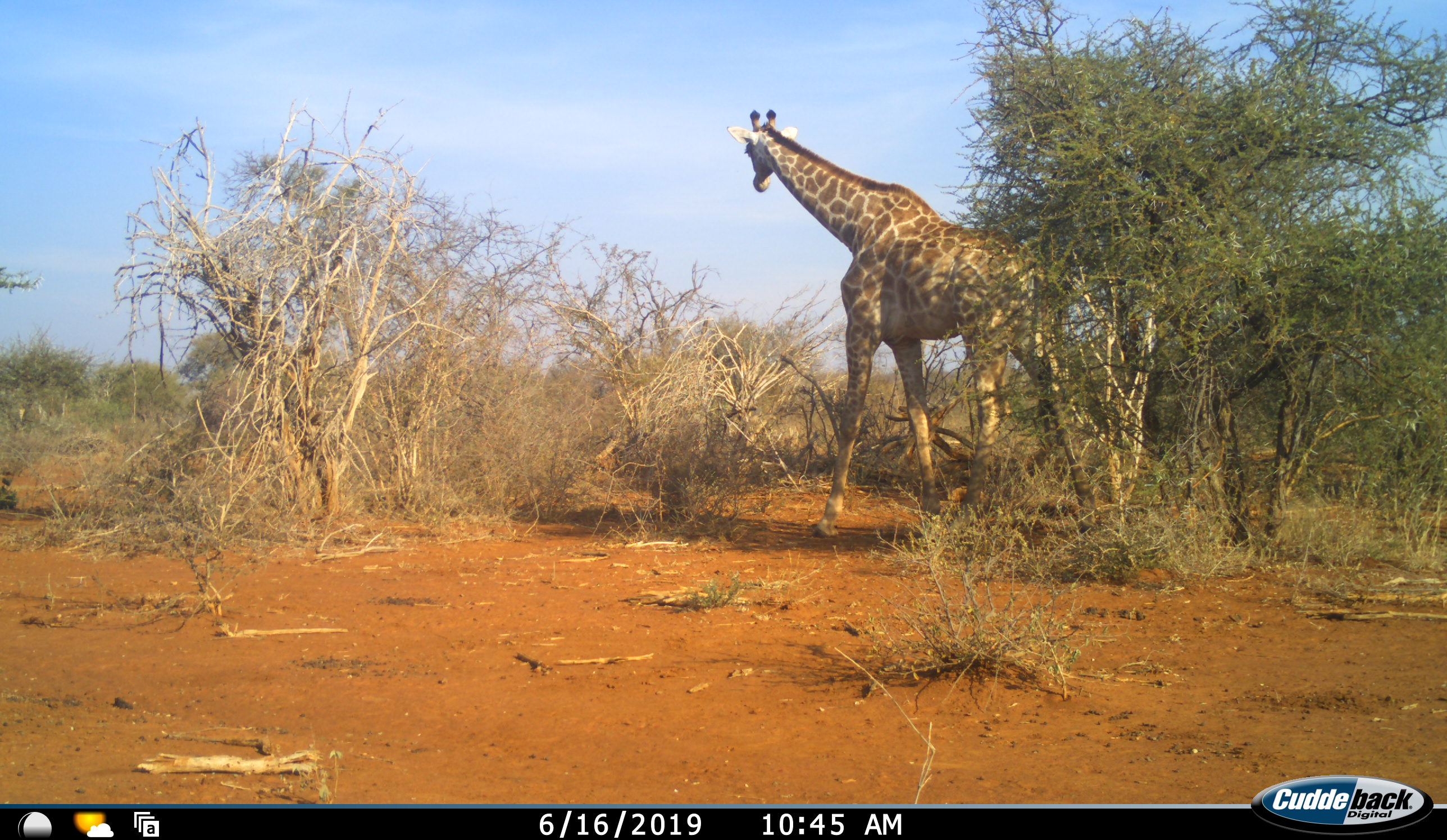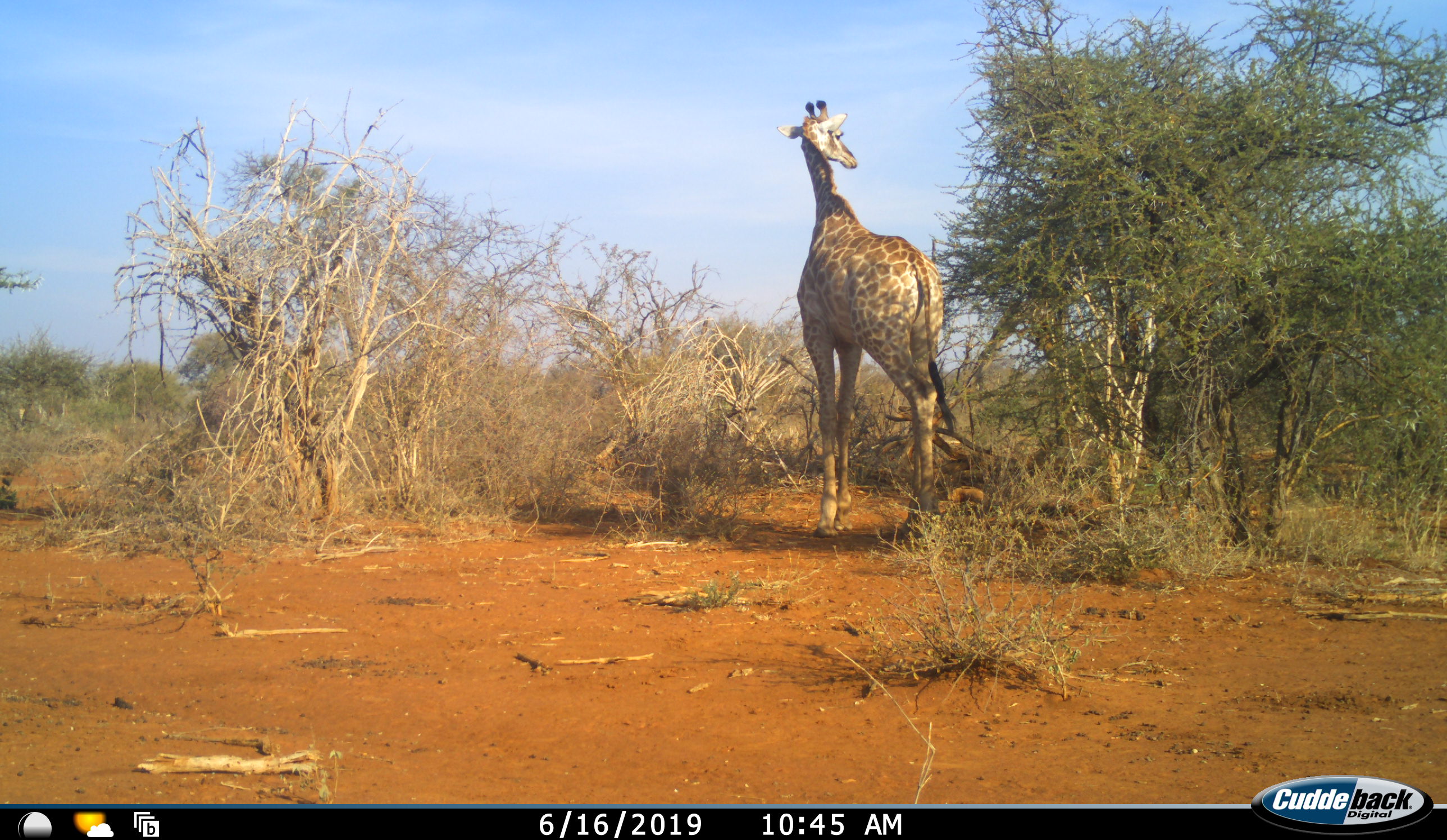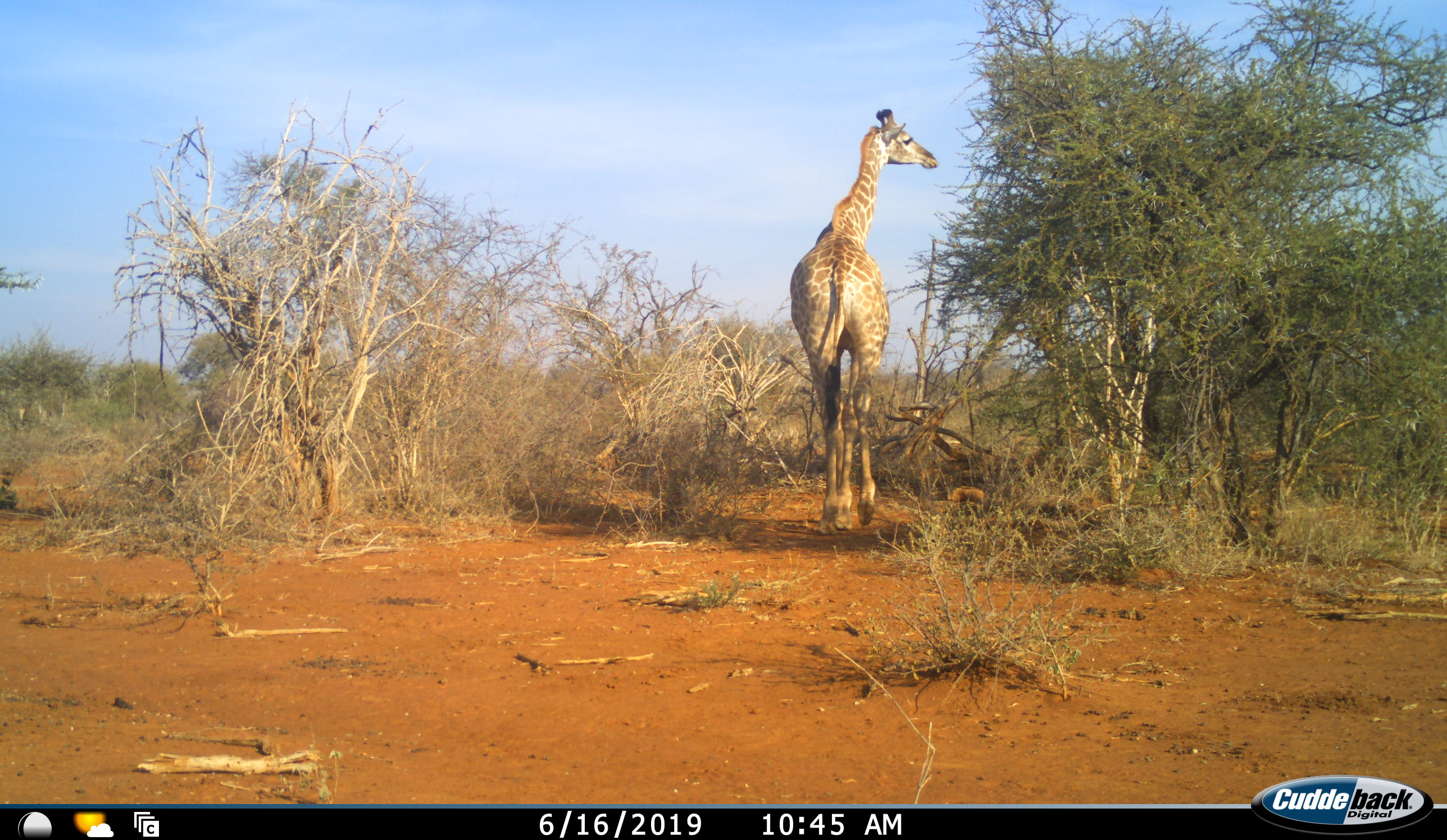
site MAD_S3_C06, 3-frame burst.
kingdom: Animalia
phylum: Chordata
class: Mammalia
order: Artiodactyla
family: Giraffidae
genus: Giraffa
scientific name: Giraffa camelopardalis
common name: giraffe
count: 1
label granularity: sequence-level